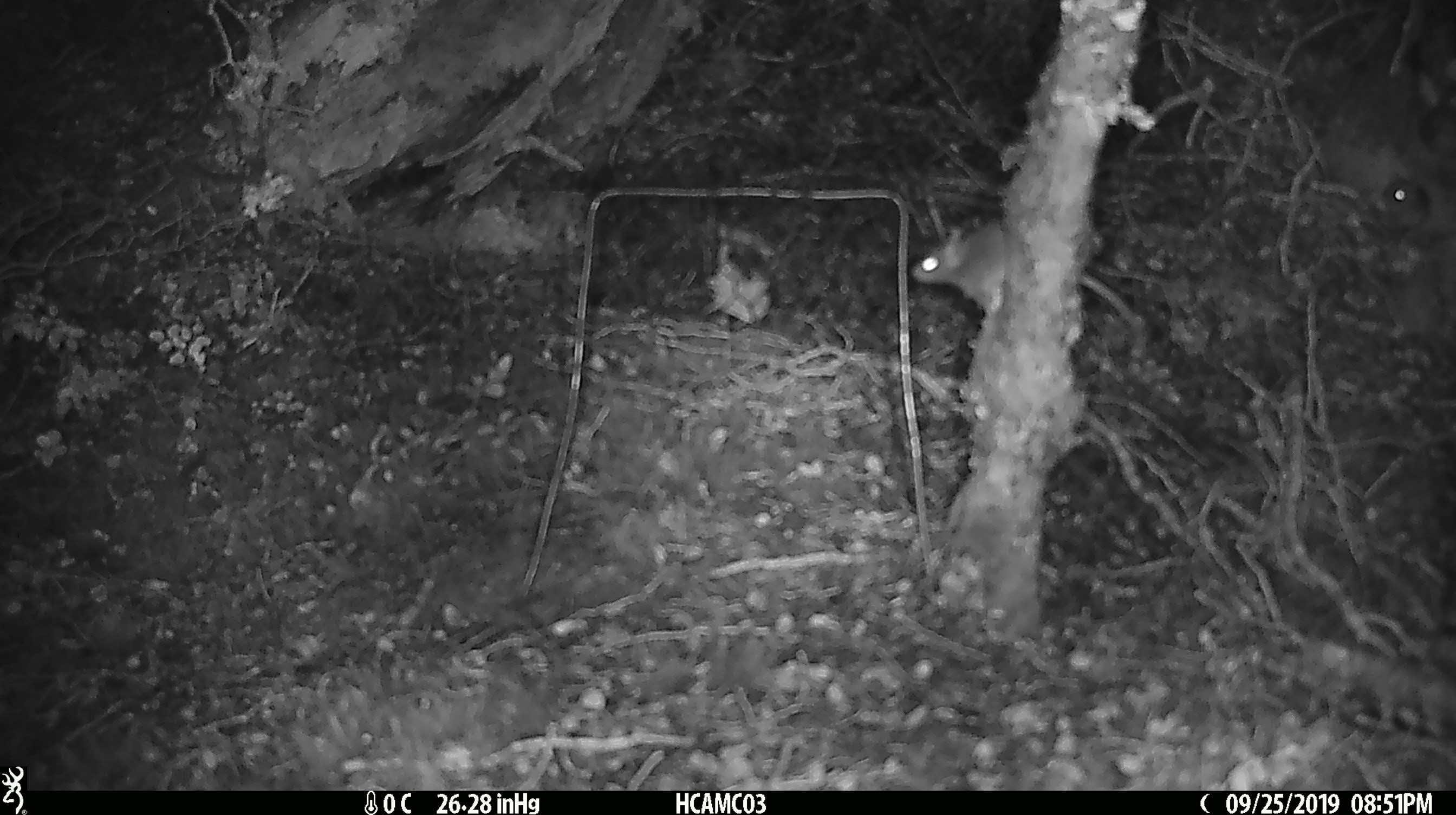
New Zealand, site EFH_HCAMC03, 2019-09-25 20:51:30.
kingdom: Animalia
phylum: Chordata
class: Mammalia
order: Rodentia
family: Muridae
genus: Mus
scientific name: Mus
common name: mouse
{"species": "mouse (Mus)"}